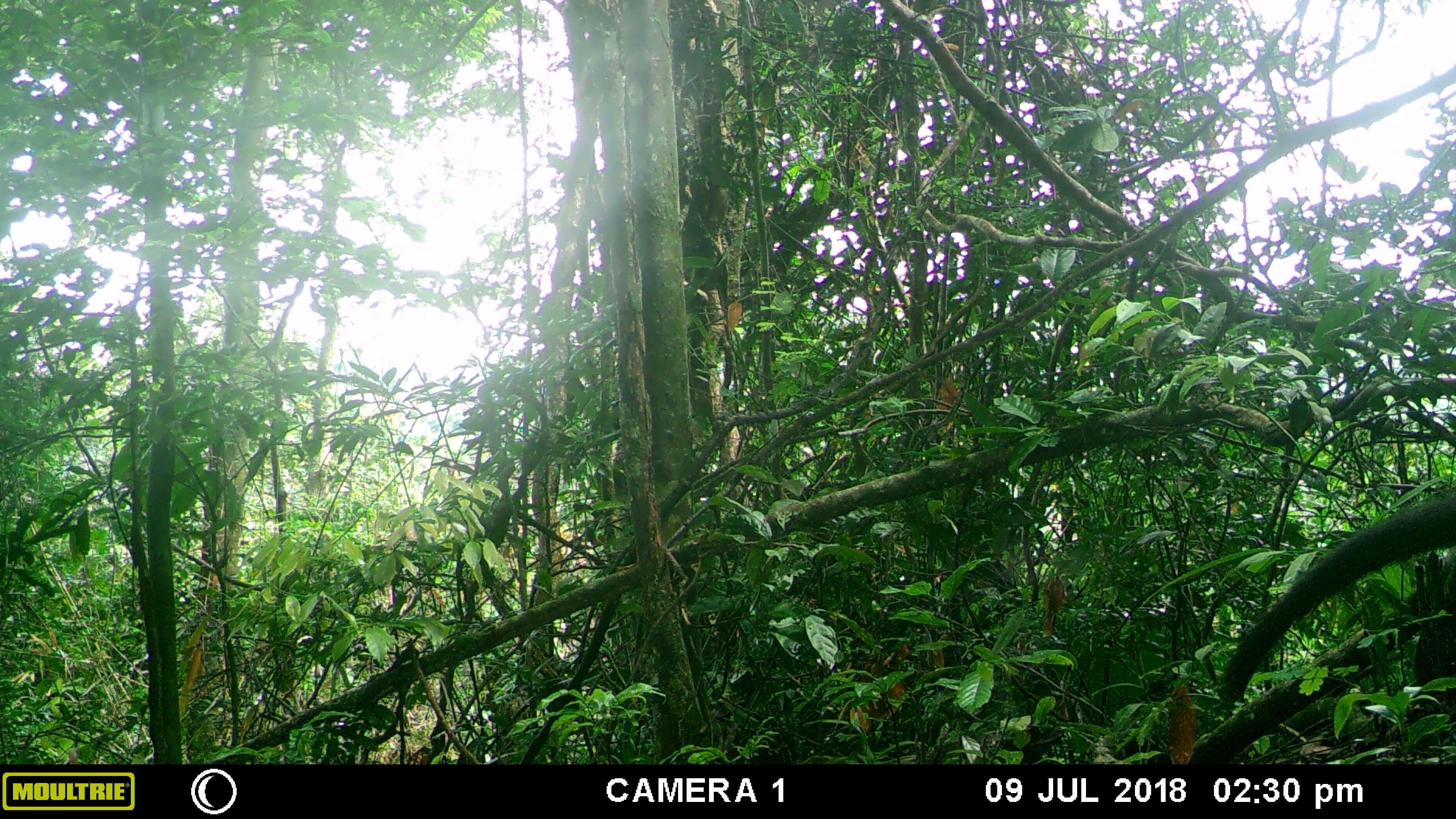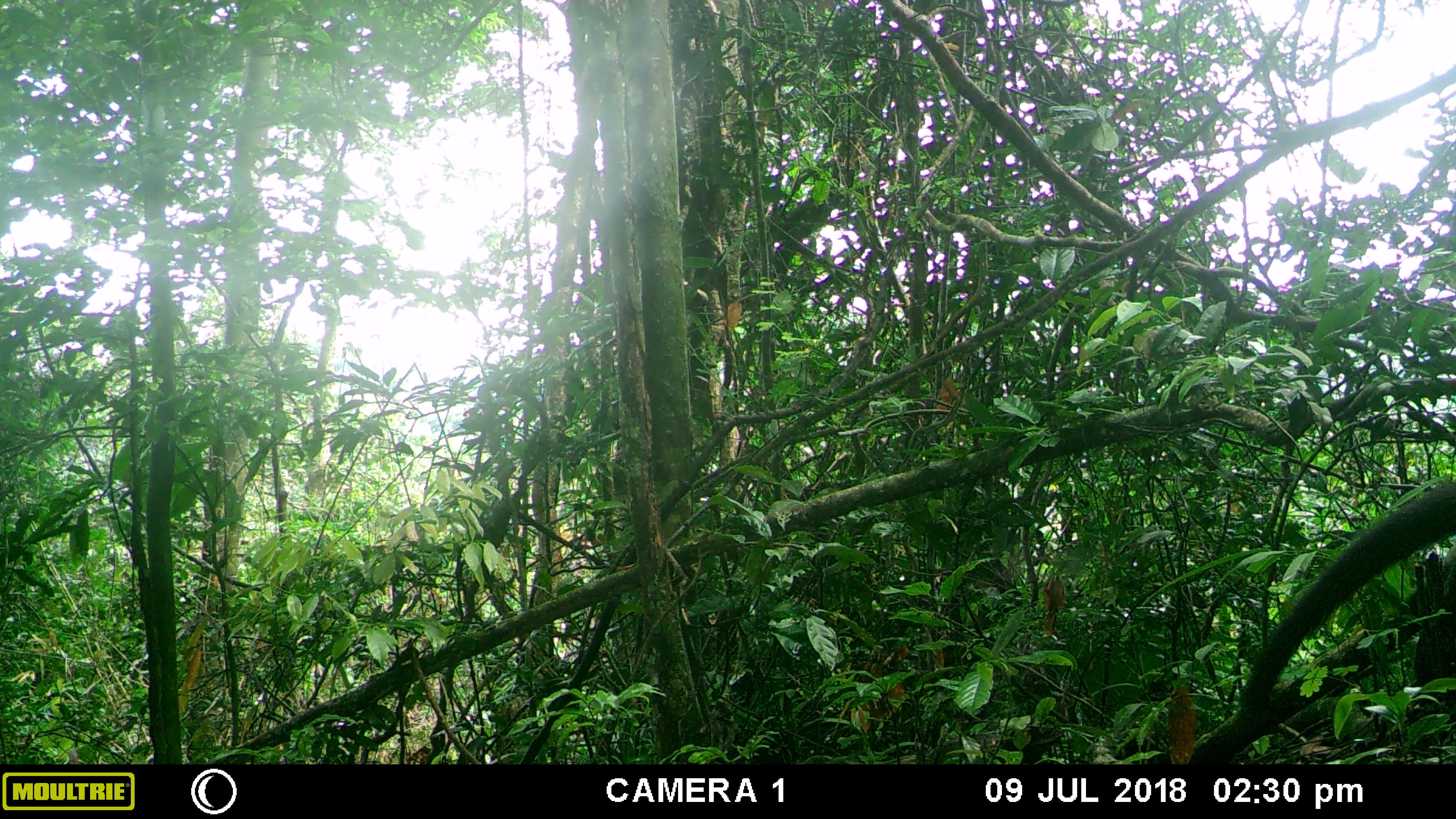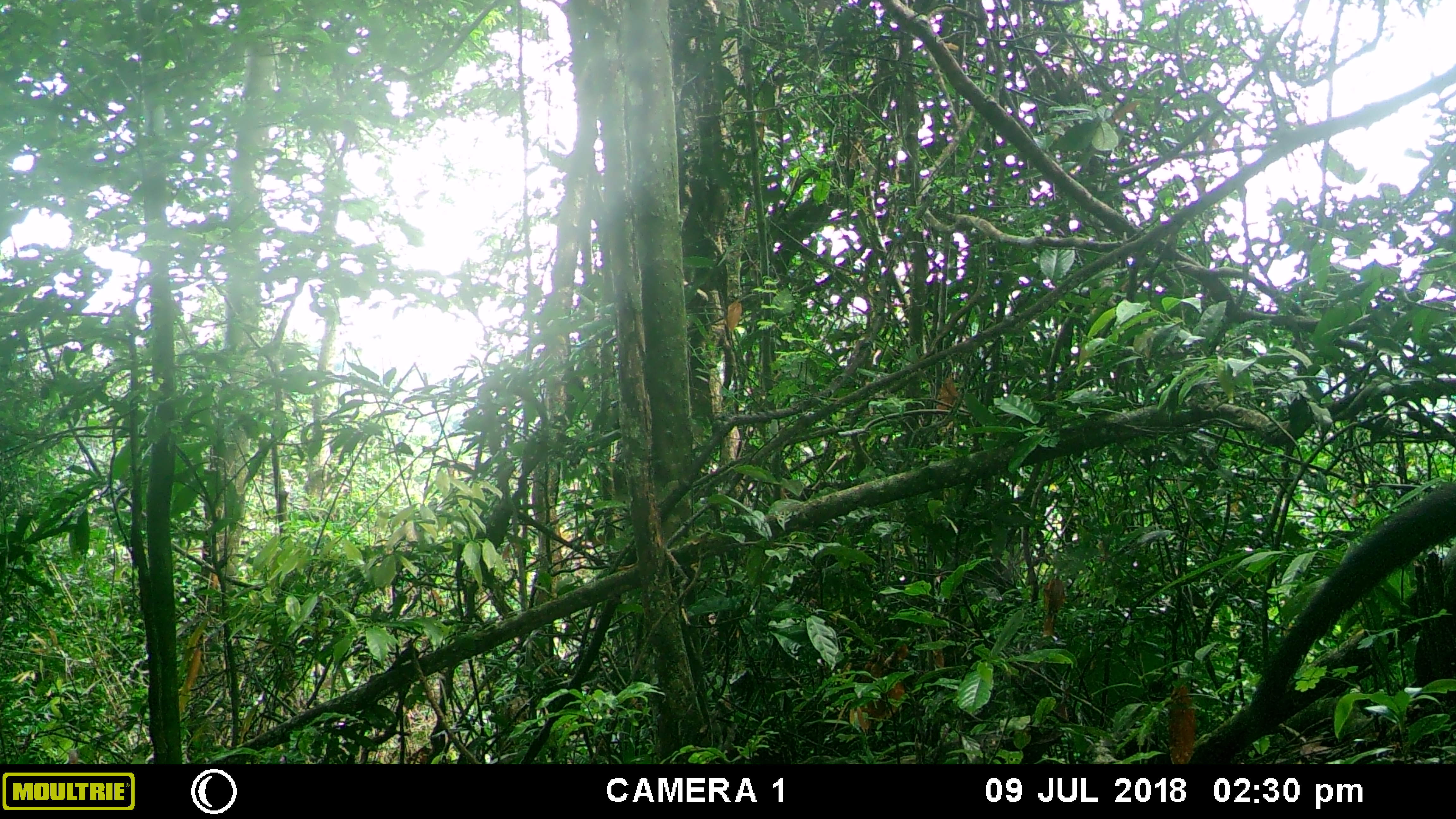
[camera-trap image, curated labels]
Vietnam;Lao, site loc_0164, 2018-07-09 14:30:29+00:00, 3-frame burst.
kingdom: Animalia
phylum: Chordata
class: Mammalia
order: Carnivora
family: Mustelidae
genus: Martes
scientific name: Martes flavigula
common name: yellow-throated marten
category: yellow throated marten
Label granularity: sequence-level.